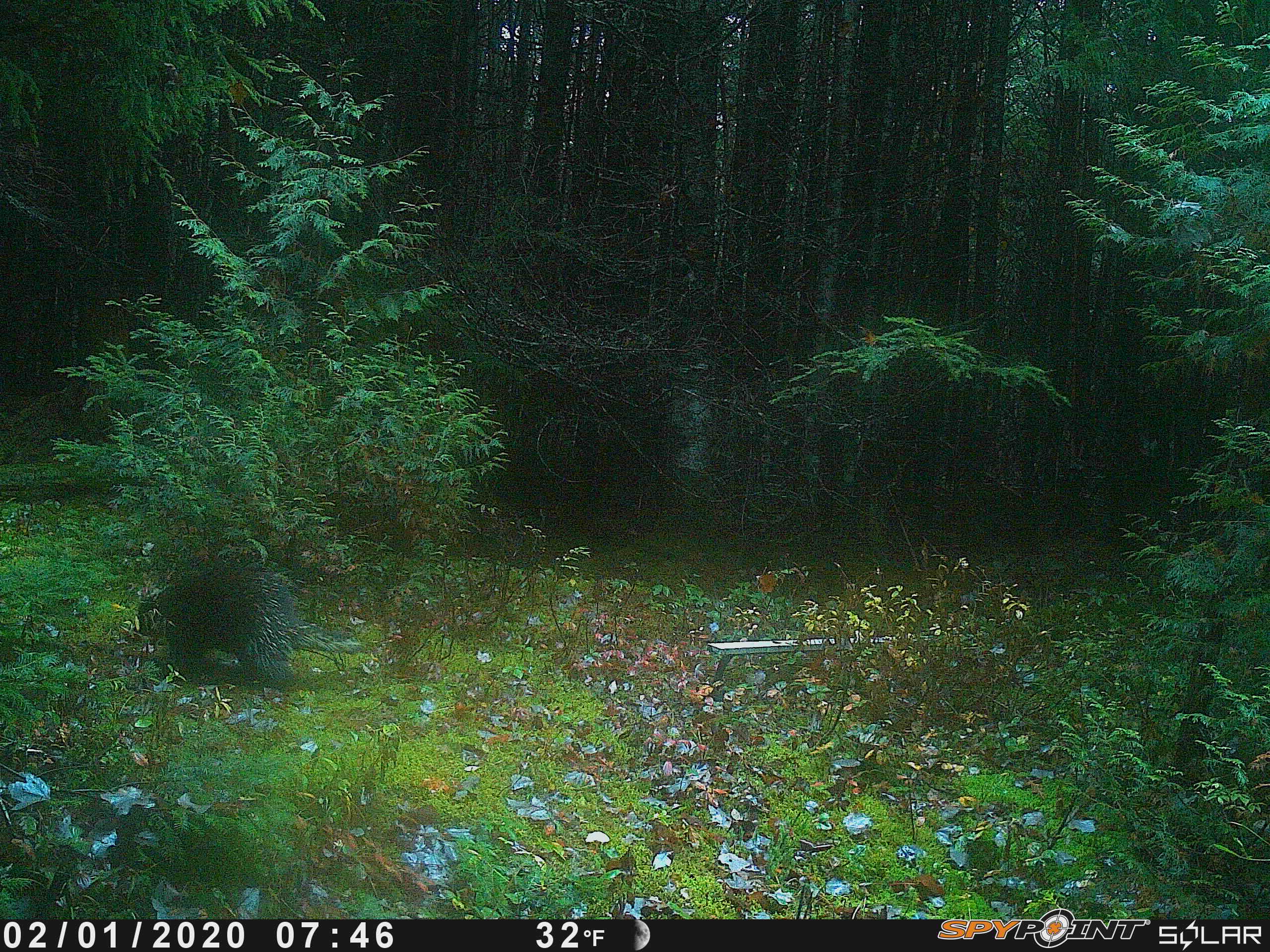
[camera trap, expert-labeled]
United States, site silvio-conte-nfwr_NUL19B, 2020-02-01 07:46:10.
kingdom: Animalia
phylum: Chordata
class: Mammalia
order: Rodentia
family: Erethizontidae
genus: Erethizon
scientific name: Erethizon dorsatum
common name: porcupine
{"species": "porcupine (Erethizon dorsatum)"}